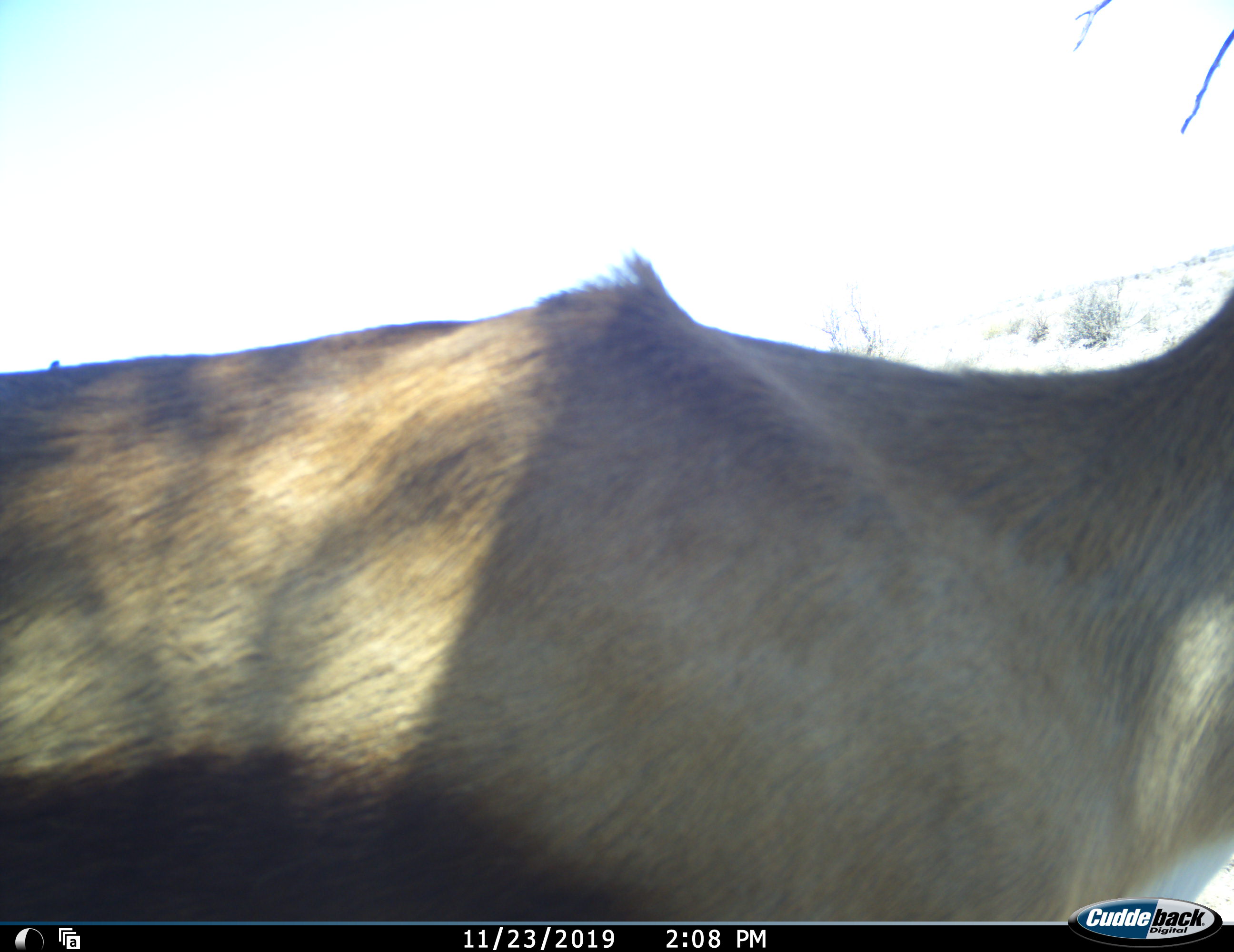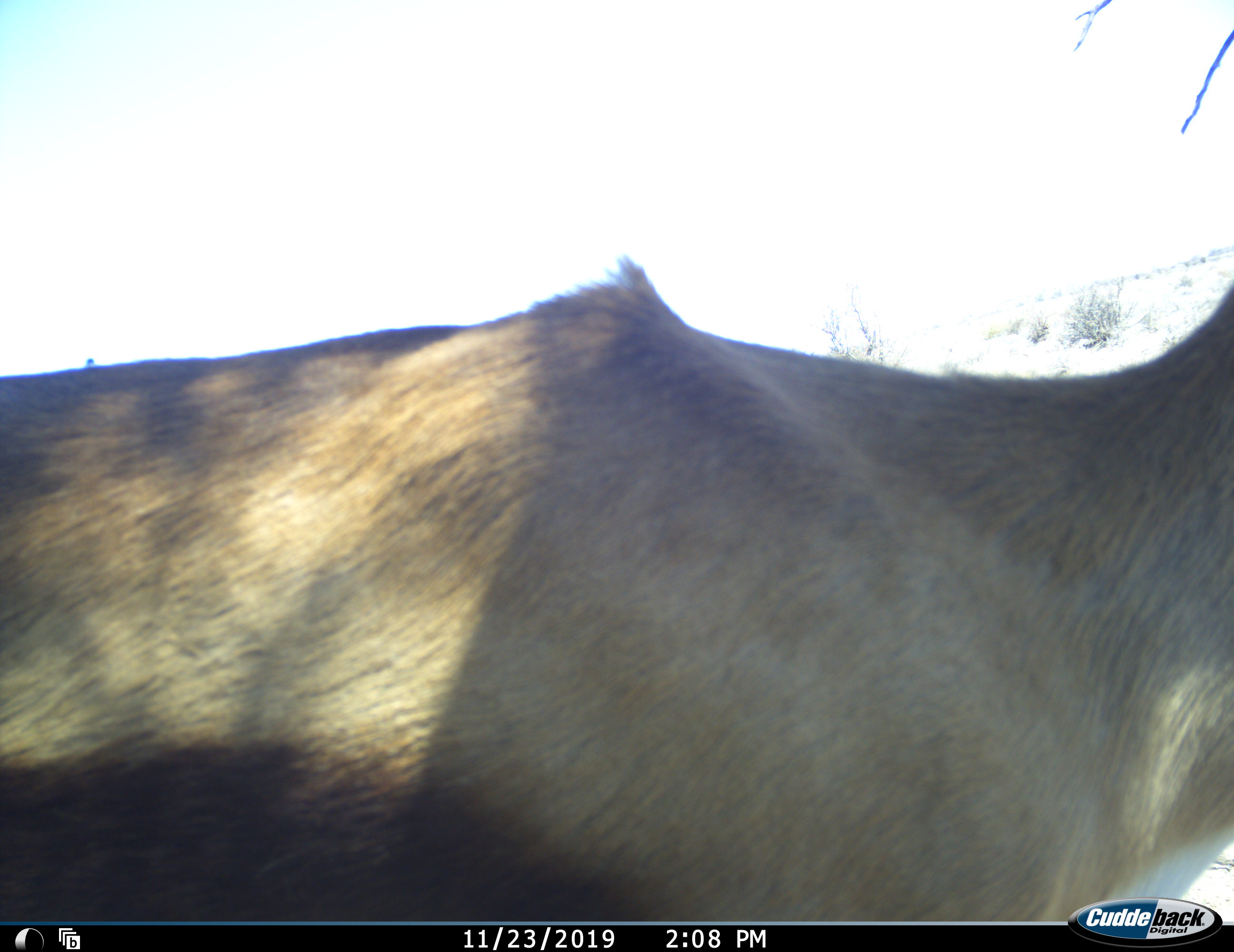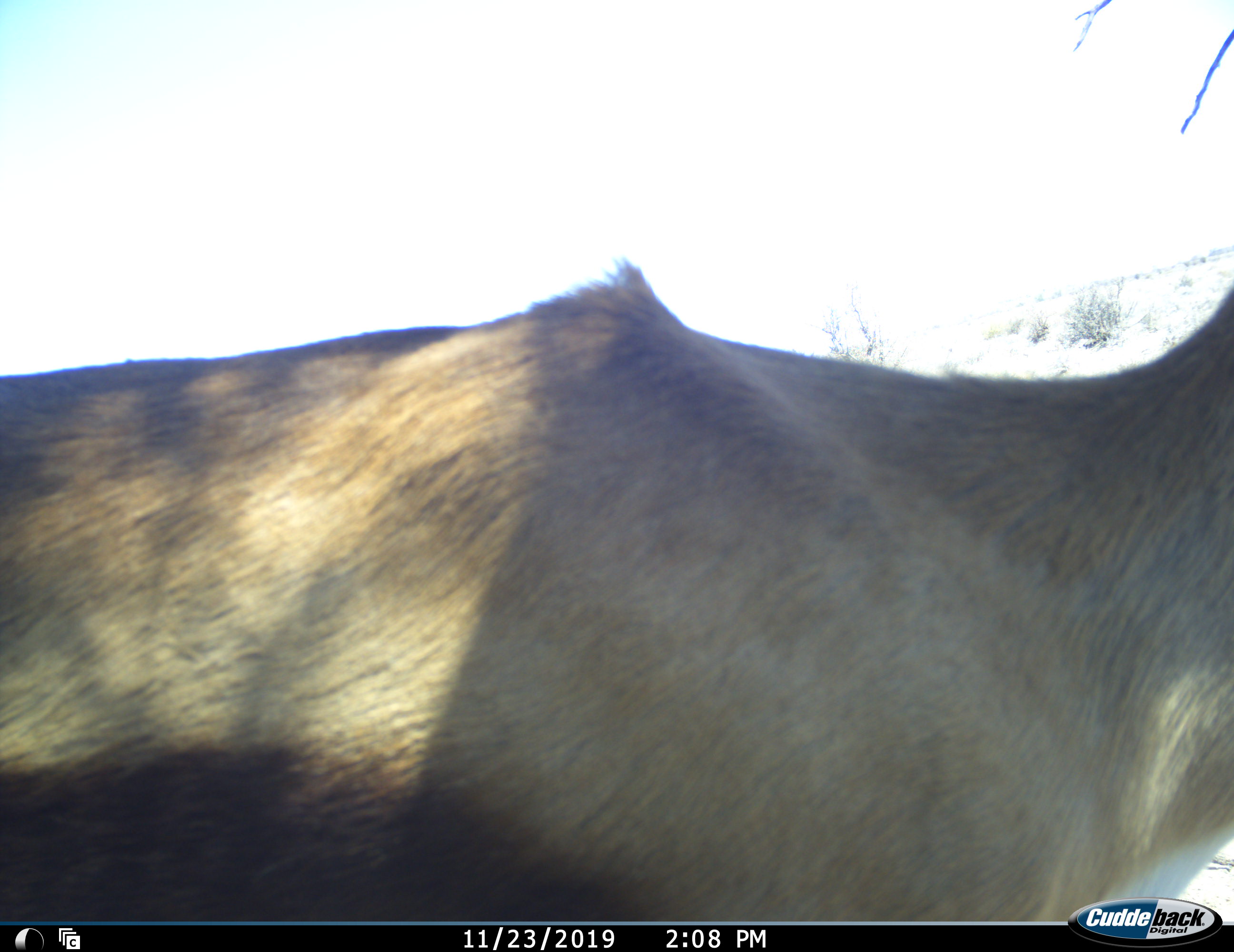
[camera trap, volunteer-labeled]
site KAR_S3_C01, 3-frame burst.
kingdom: Animalia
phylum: Chordata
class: Mammalia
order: Artiodactyla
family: Bovidae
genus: Antidorcas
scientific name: Antidorcas marsupialis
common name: springbok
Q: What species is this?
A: Springbok (Antidorcas marsupialis).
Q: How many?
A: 1.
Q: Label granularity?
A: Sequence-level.